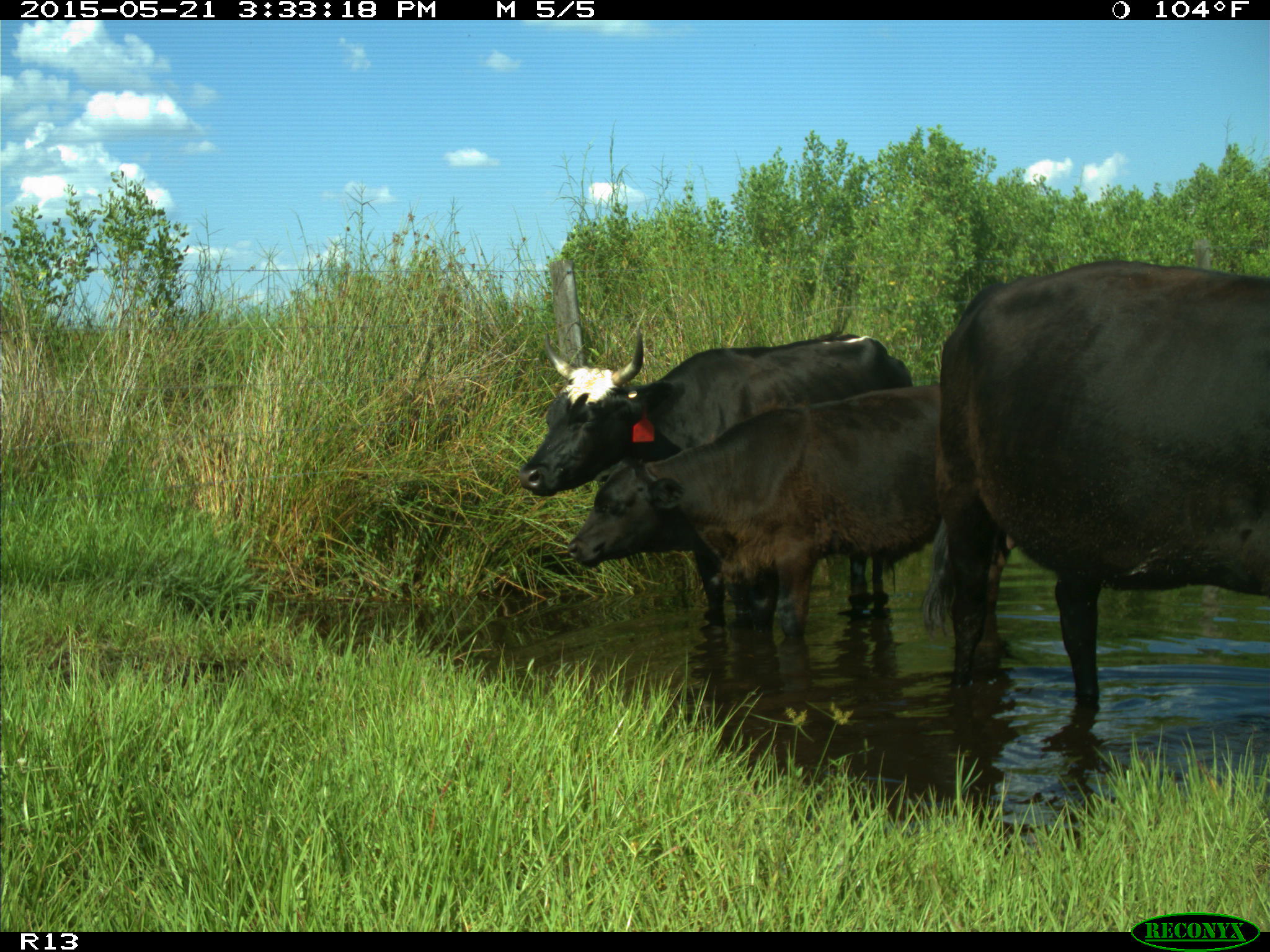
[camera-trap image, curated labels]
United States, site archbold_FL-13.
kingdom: Animalia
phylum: Chordata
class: Mammalia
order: Artiodactyla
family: Bovidae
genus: Bos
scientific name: Bos taurus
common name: domestic cow